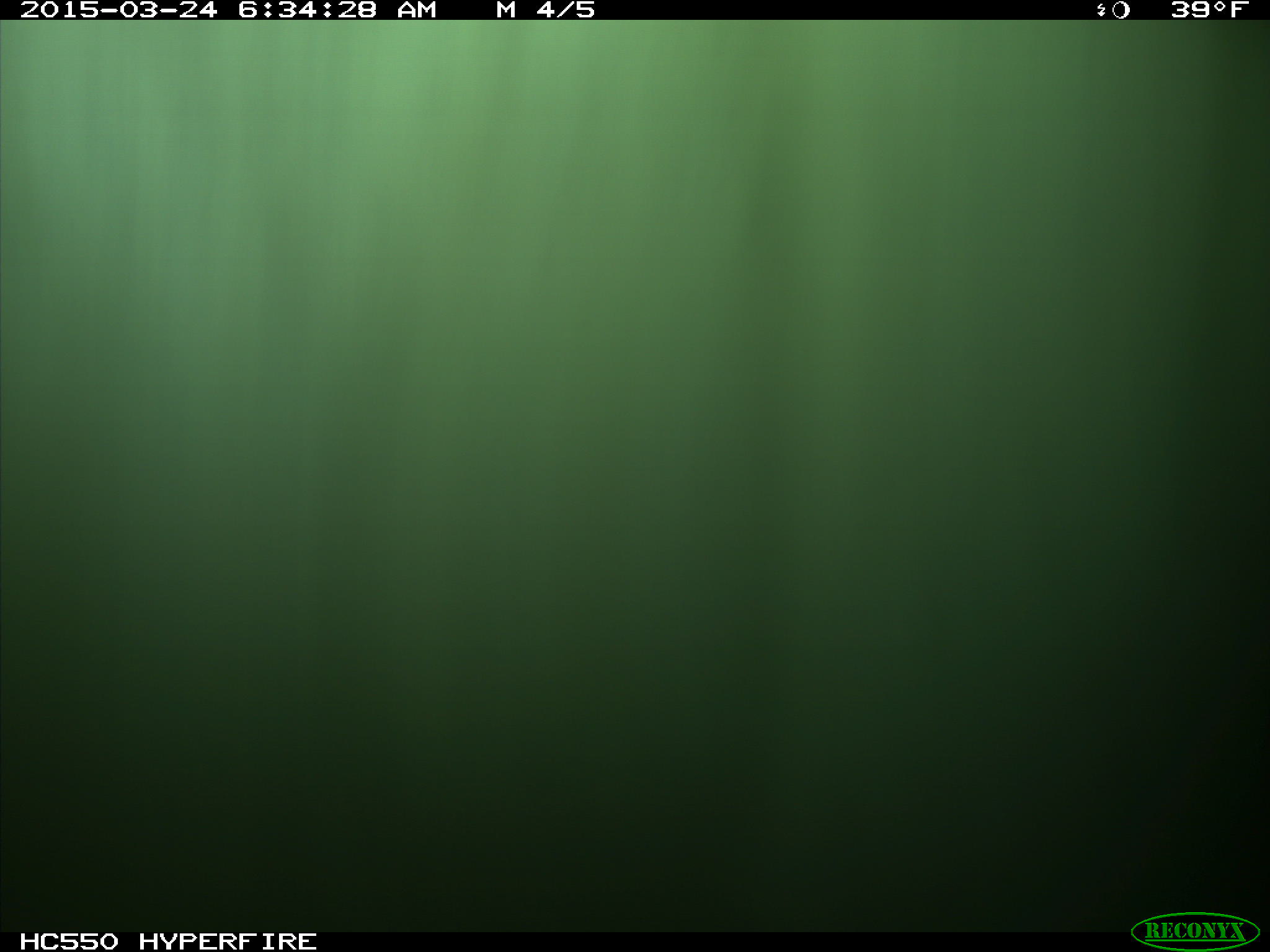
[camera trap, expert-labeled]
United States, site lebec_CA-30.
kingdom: Animalia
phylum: Chordata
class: Mammalia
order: Artiodactyla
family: Bovidae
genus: Bos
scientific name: Bos taurus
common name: domestic cow